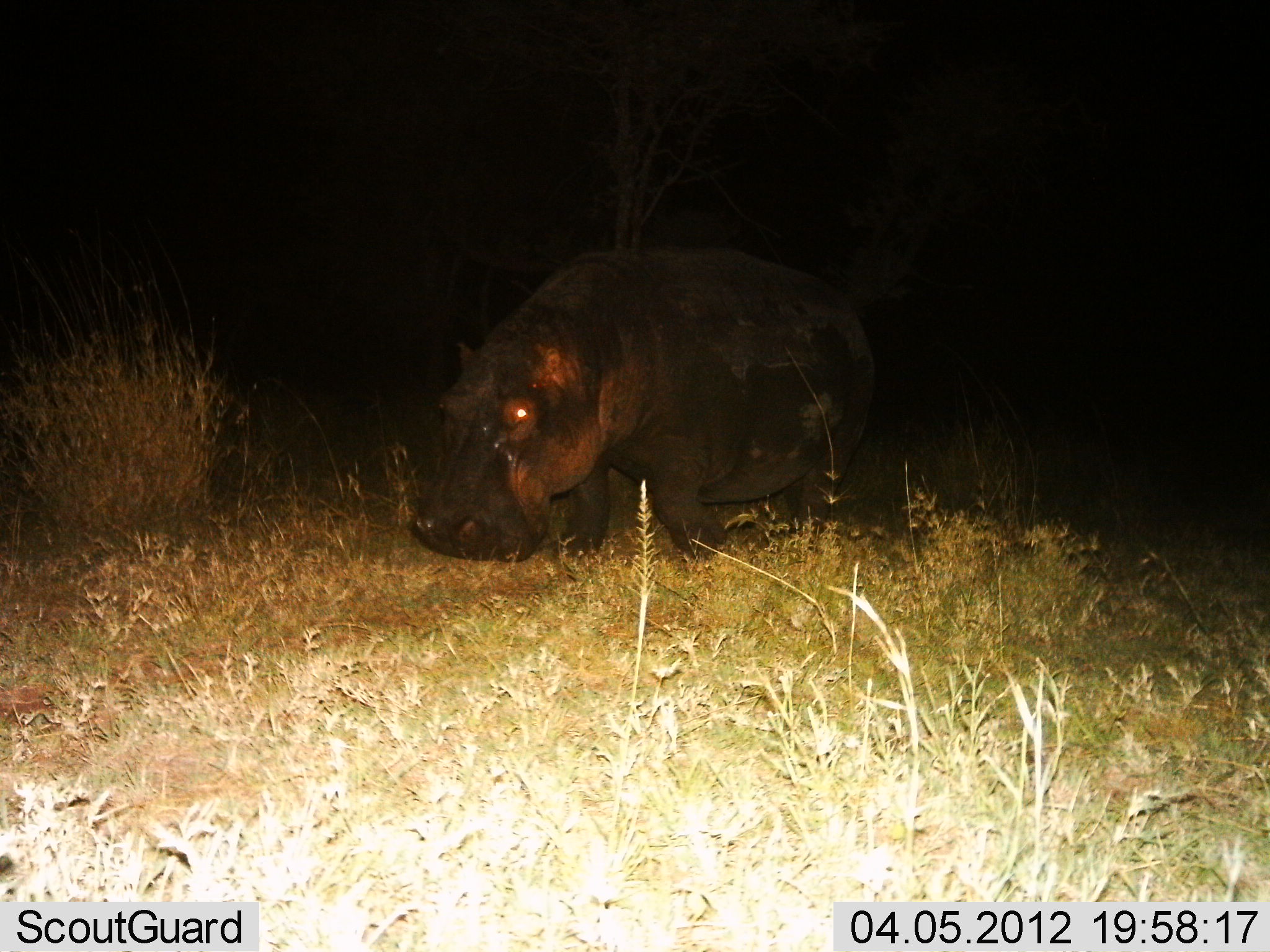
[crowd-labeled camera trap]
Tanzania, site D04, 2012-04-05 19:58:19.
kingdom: Animalia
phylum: Chordata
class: Mammalia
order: Artiodactyla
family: Hippopotamidae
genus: Hippopotamus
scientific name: Hippopotamus amphibius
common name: hippopotamus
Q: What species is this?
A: Hippopotamus (Hippopotamus amphibius).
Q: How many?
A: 1.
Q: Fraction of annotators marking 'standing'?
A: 20%.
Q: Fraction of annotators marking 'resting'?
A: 0%.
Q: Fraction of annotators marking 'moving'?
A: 60%.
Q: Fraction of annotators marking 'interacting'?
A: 0%.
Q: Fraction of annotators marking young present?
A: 0%.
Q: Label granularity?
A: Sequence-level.